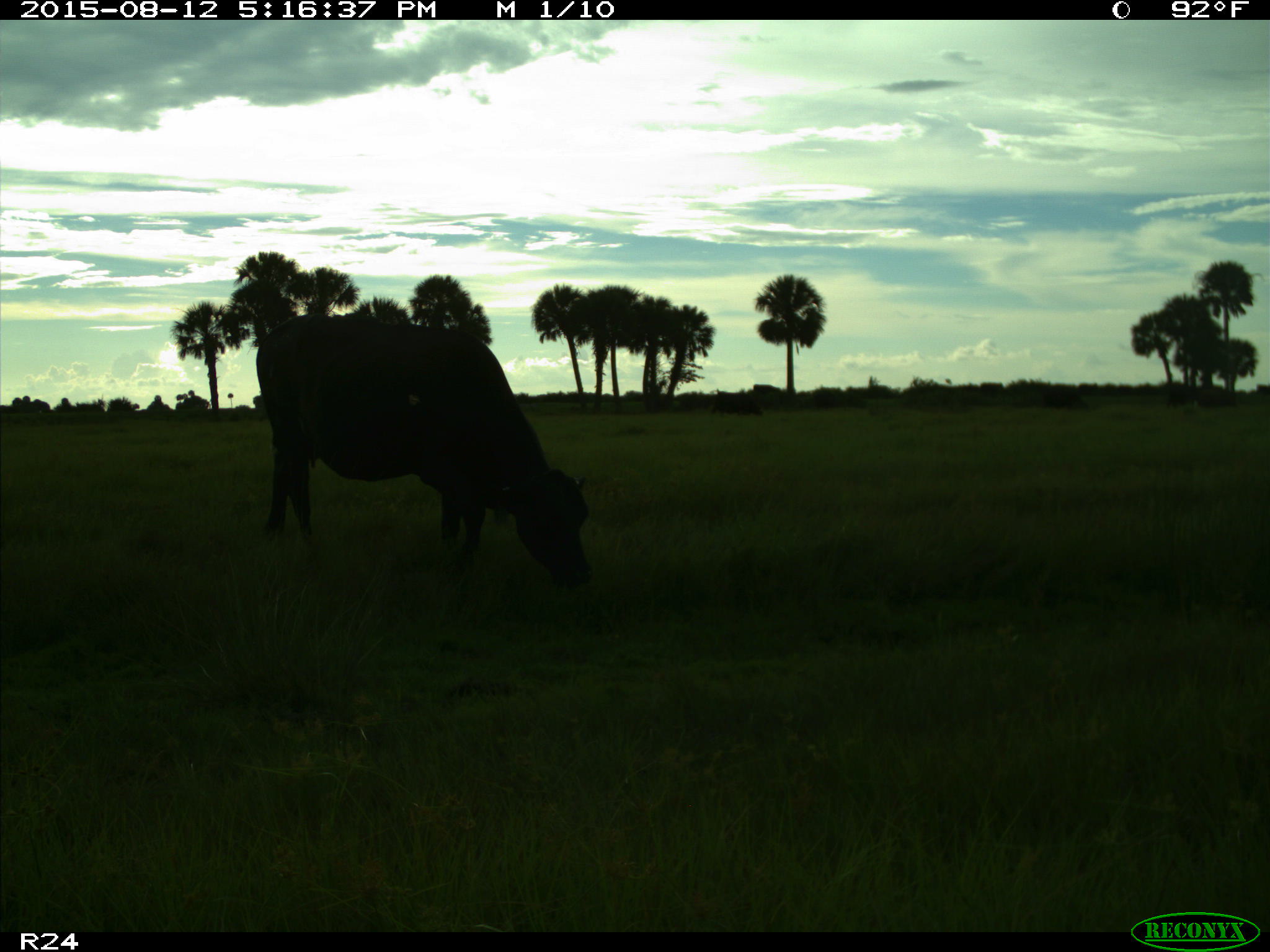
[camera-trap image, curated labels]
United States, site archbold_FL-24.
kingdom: Animalia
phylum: Chordata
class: Mammalia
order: Artiodactyla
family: Bovidae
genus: Bos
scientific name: Bos taurus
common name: domestic cow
Bos taurus (domestic cow).